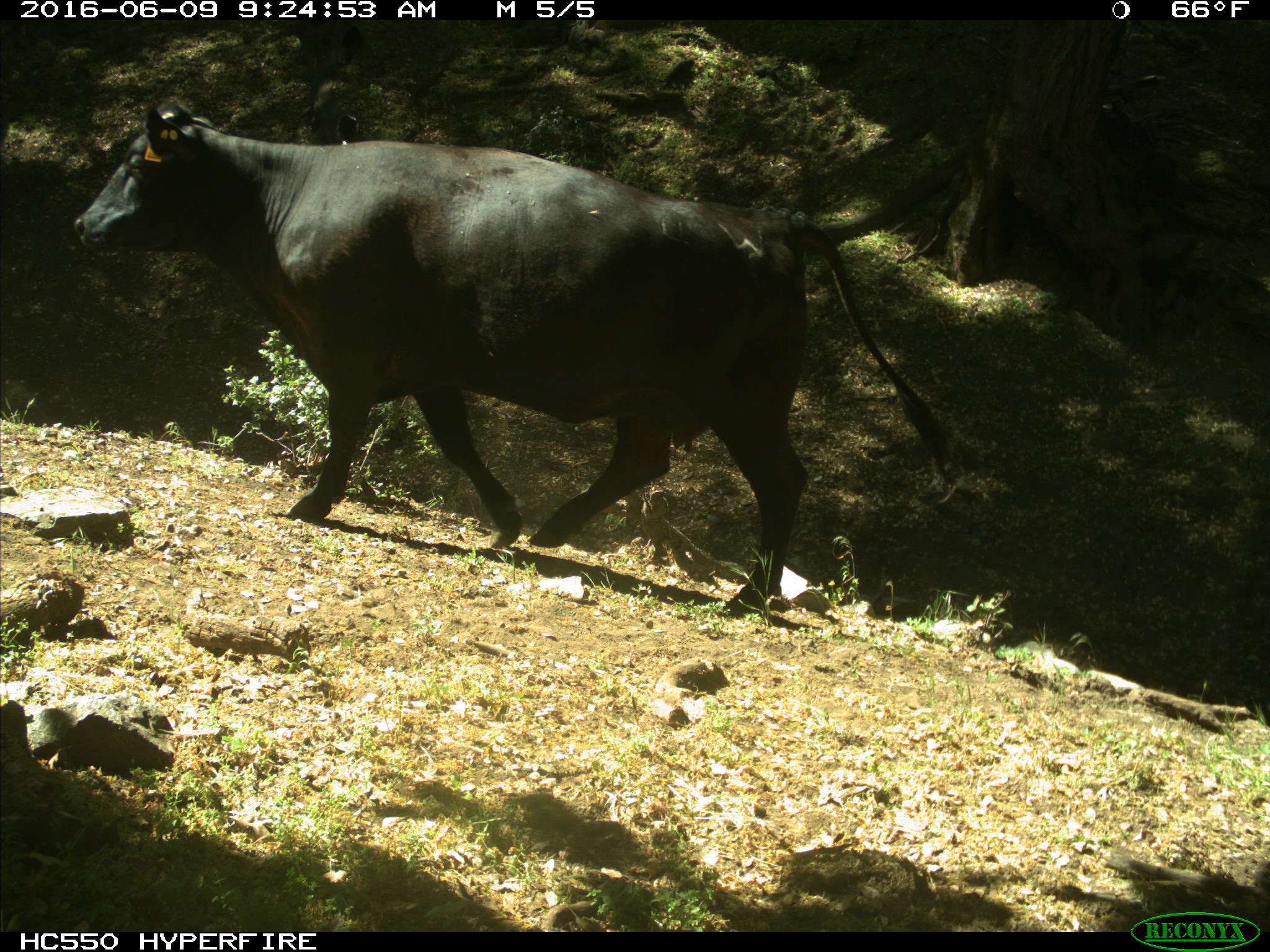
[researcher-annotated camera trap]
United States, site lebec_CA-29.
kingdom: Animalia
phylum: Chordata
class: Mammalia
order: Artiodactyla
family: Bovidae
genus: Bos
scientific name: Bos taurus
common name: domestic cow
Bos taurus (domestic cow).